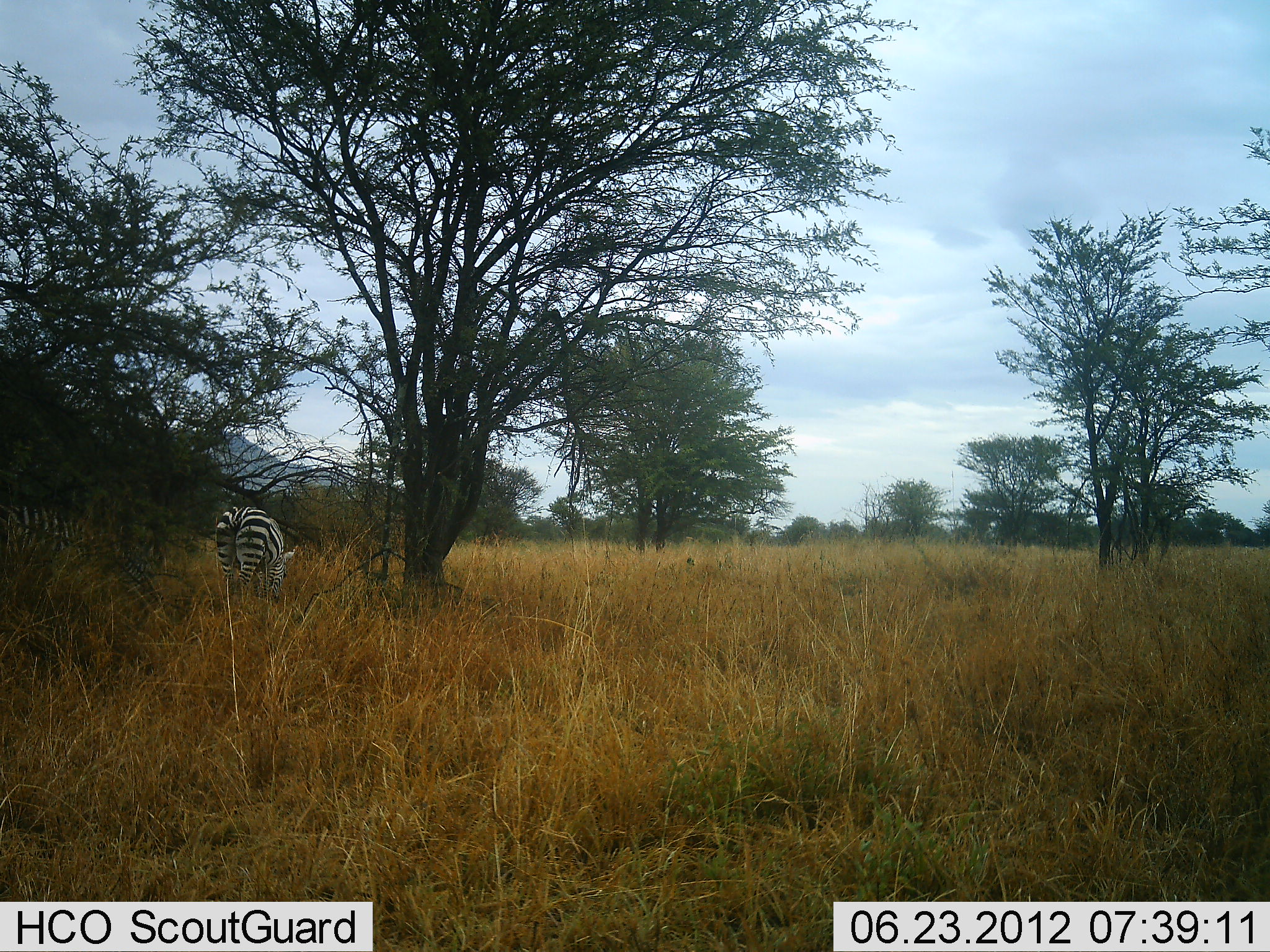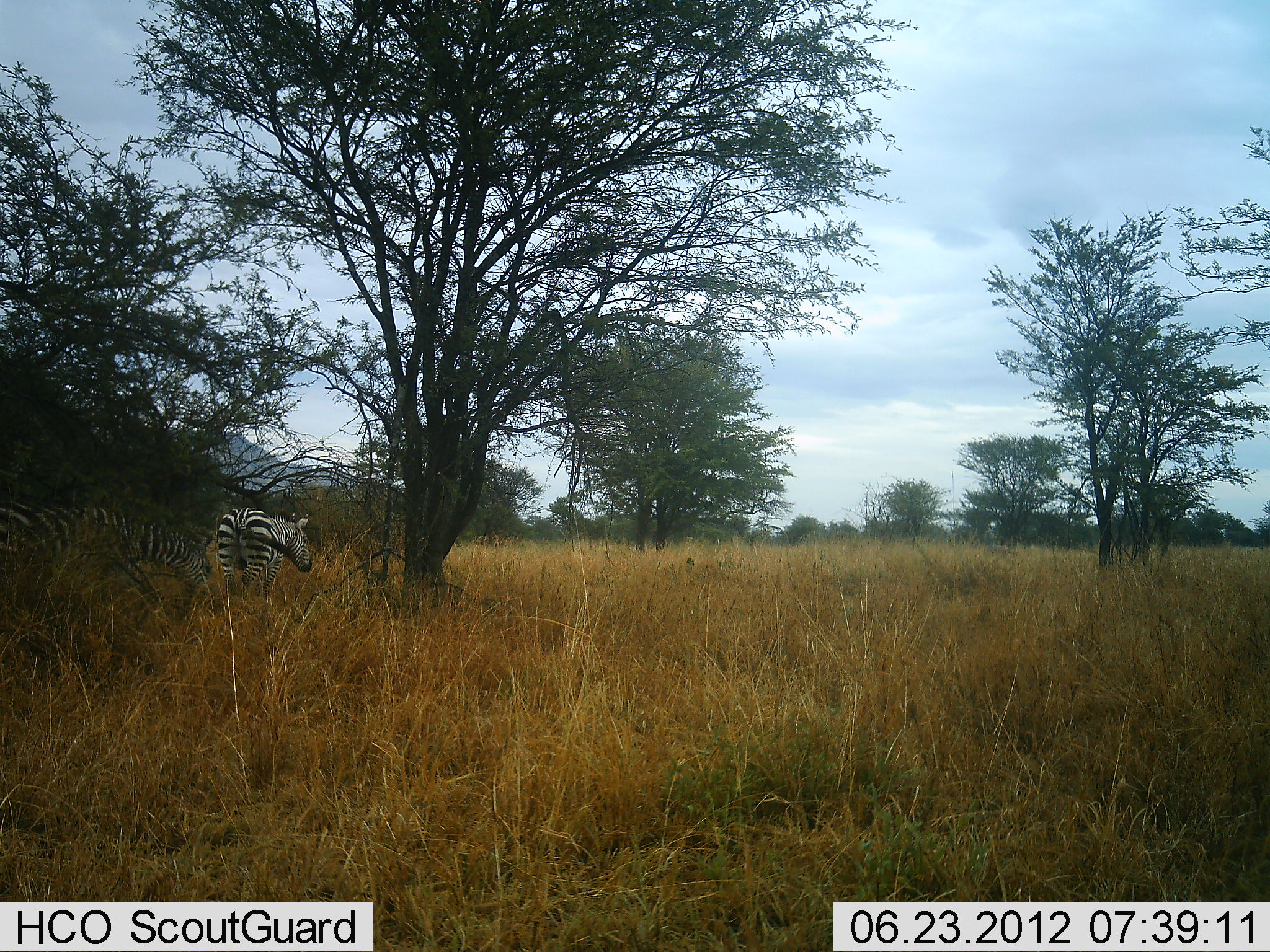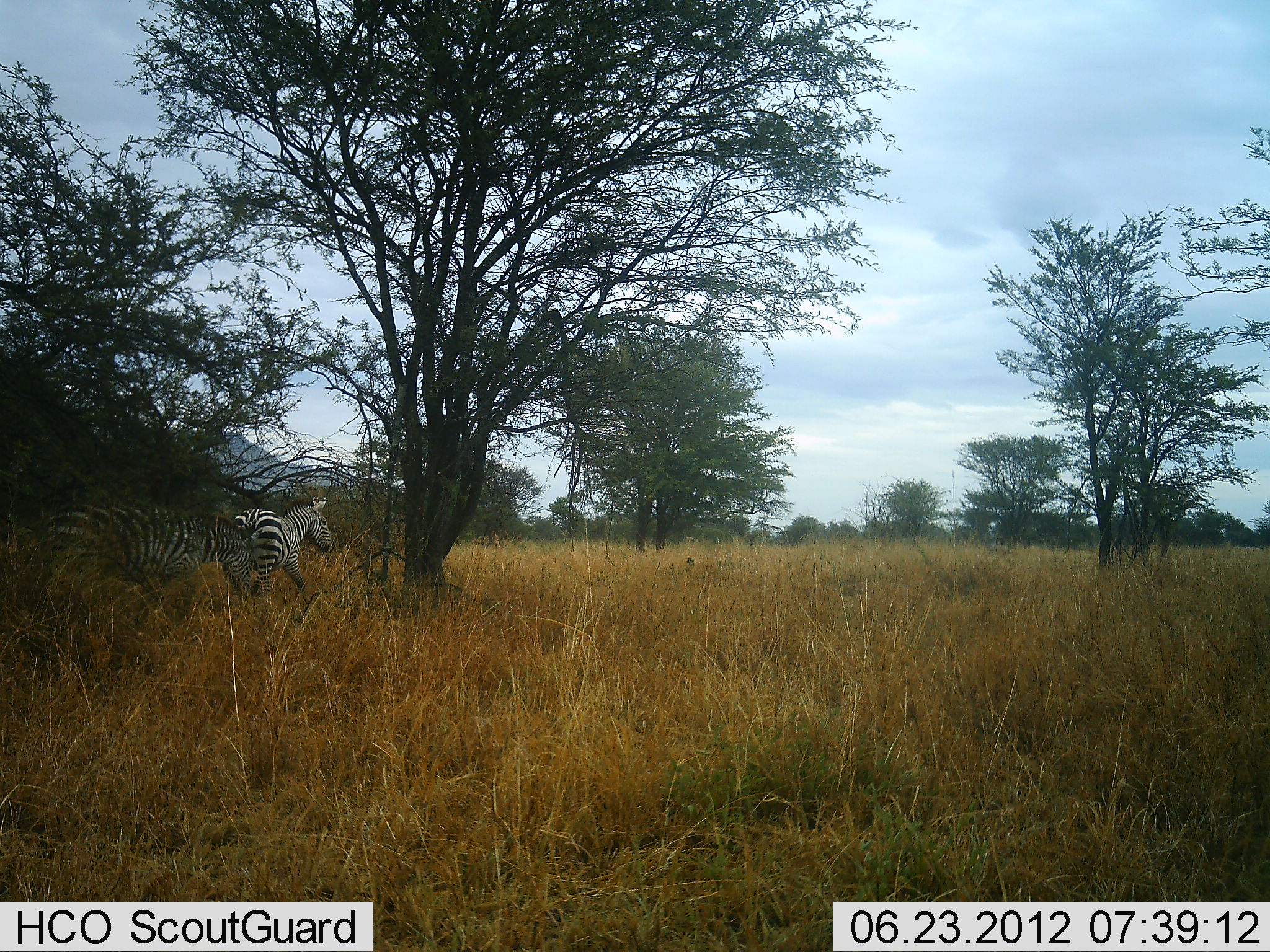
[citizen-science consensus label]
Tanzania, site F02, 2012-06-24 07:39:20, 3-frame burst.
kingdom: Animalia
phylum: Chordata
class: Mammalia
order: Perissodactyla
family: Equidae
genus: Equus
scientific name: Equus quagga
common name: plains zebra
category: zebra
Zebra (plains zebra) (Equus quagga), count 2. Behavior (volunteer vote fractions): standing 20%, resting 0%, moving 70%, interacting 0%. Young present (vote fraction): 0%. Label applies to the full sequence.